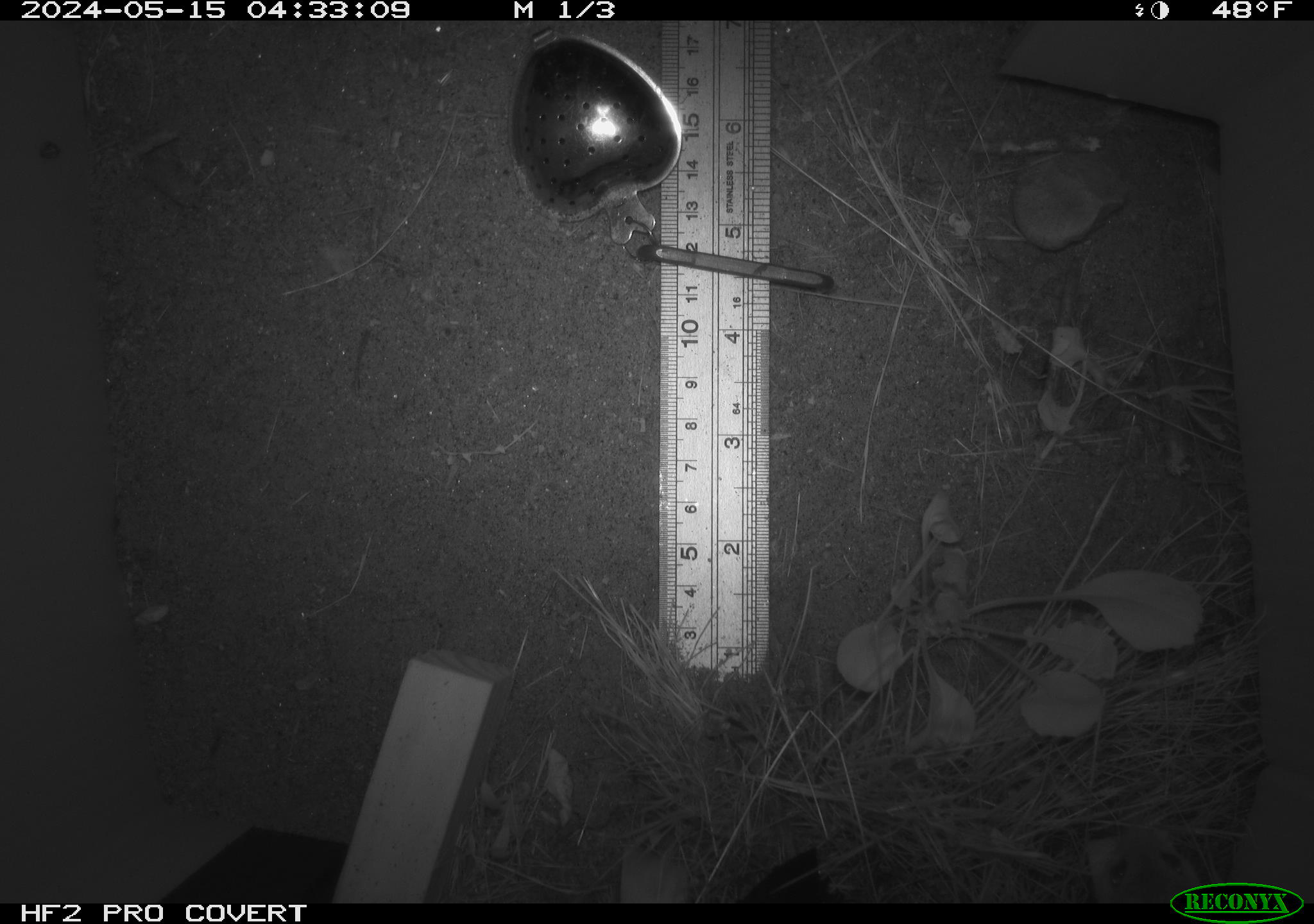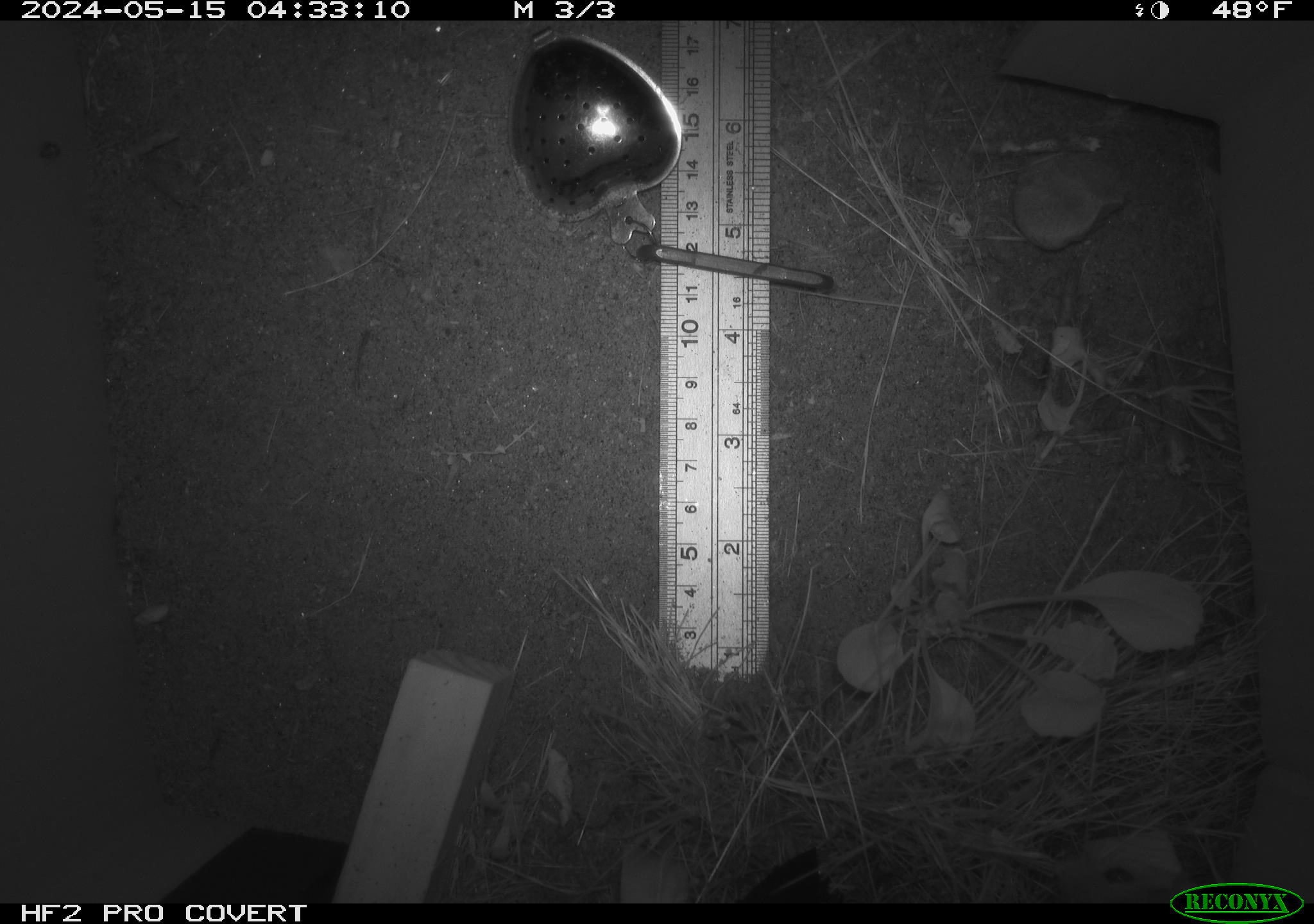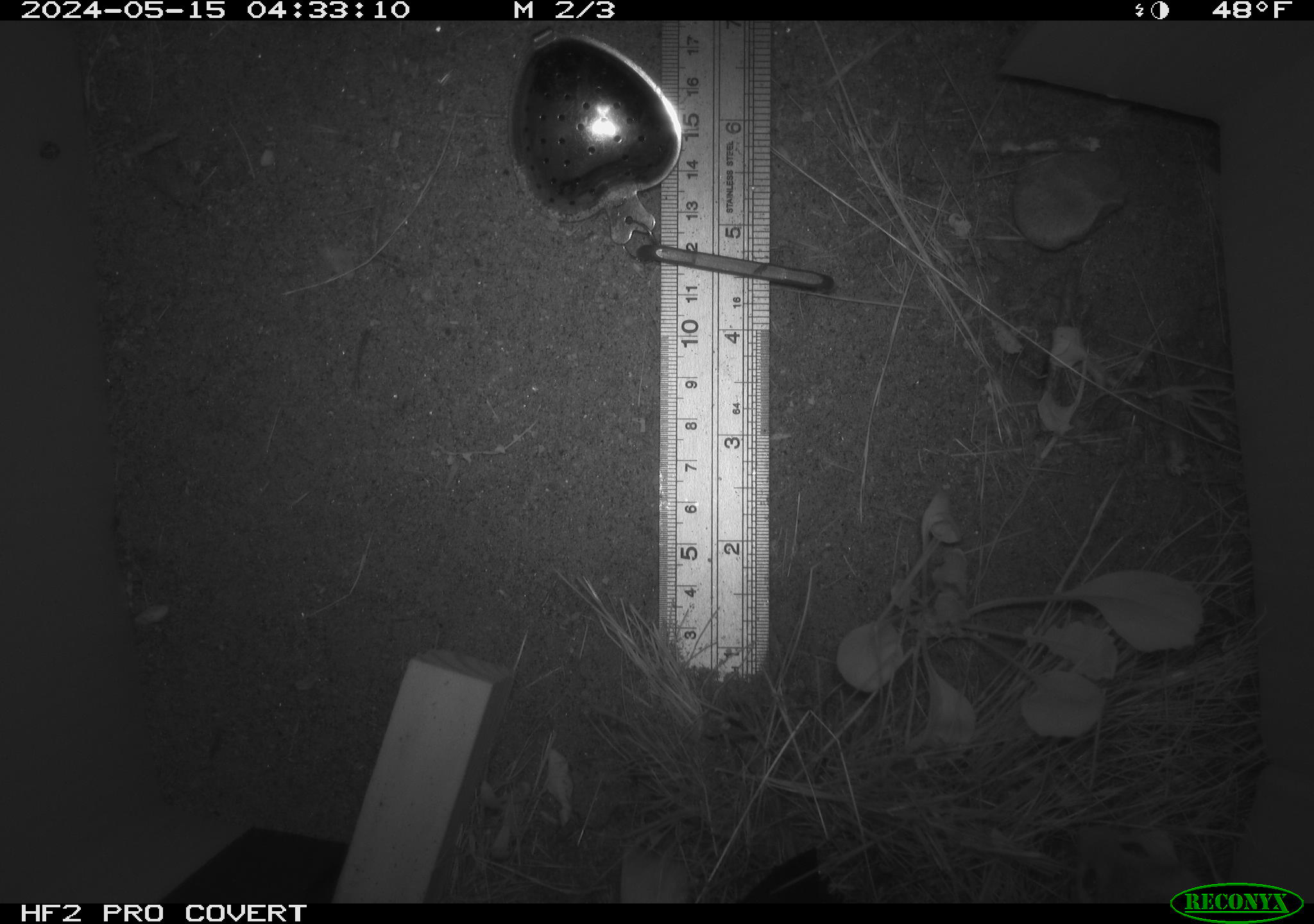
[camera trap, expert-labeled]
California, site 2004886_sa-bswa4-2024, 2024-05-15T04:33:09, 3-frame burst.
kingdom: Animalia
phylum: Chordata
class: Mammalia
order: Rodentia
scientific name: Rodentia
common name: rodent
Rodent (Rodentia).